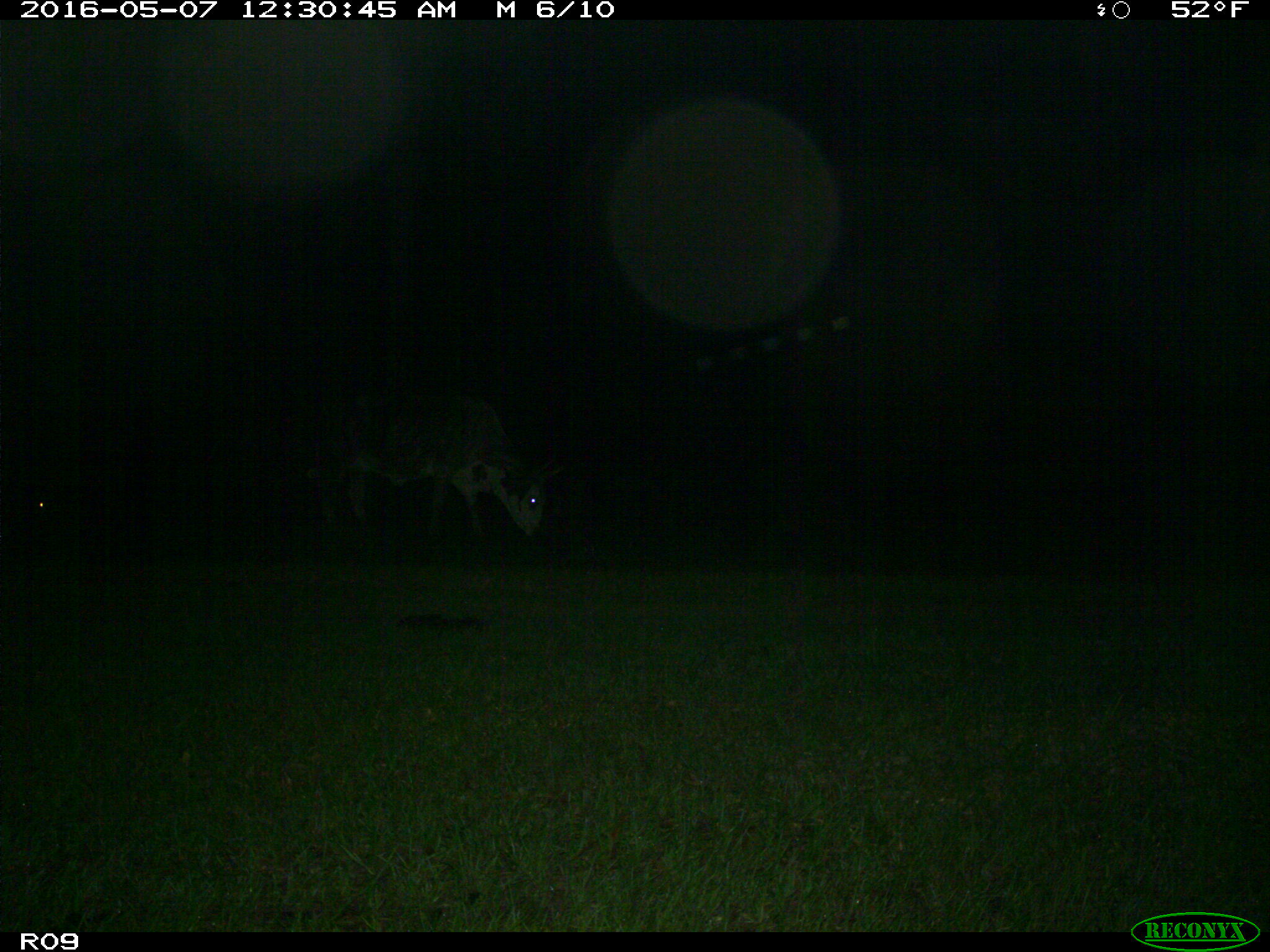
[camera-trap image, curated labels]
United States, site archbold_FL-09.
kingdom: Animalia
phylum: Chordata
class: Mammalia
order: Artiodactyla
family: Bovidae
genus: Bos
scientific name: Bos taurus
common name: domestic cow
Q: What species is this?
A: Bos taurus (domestic cow).